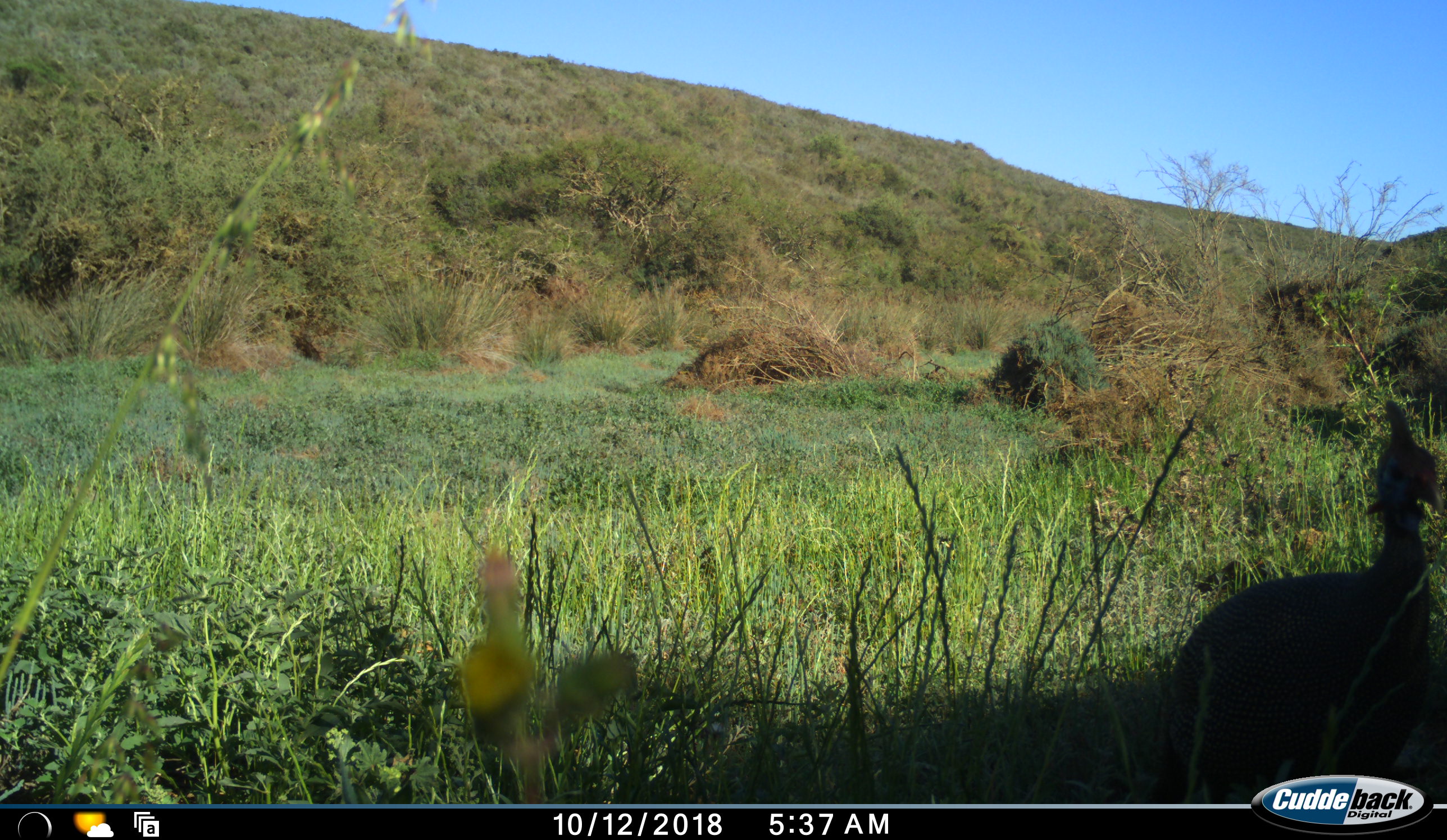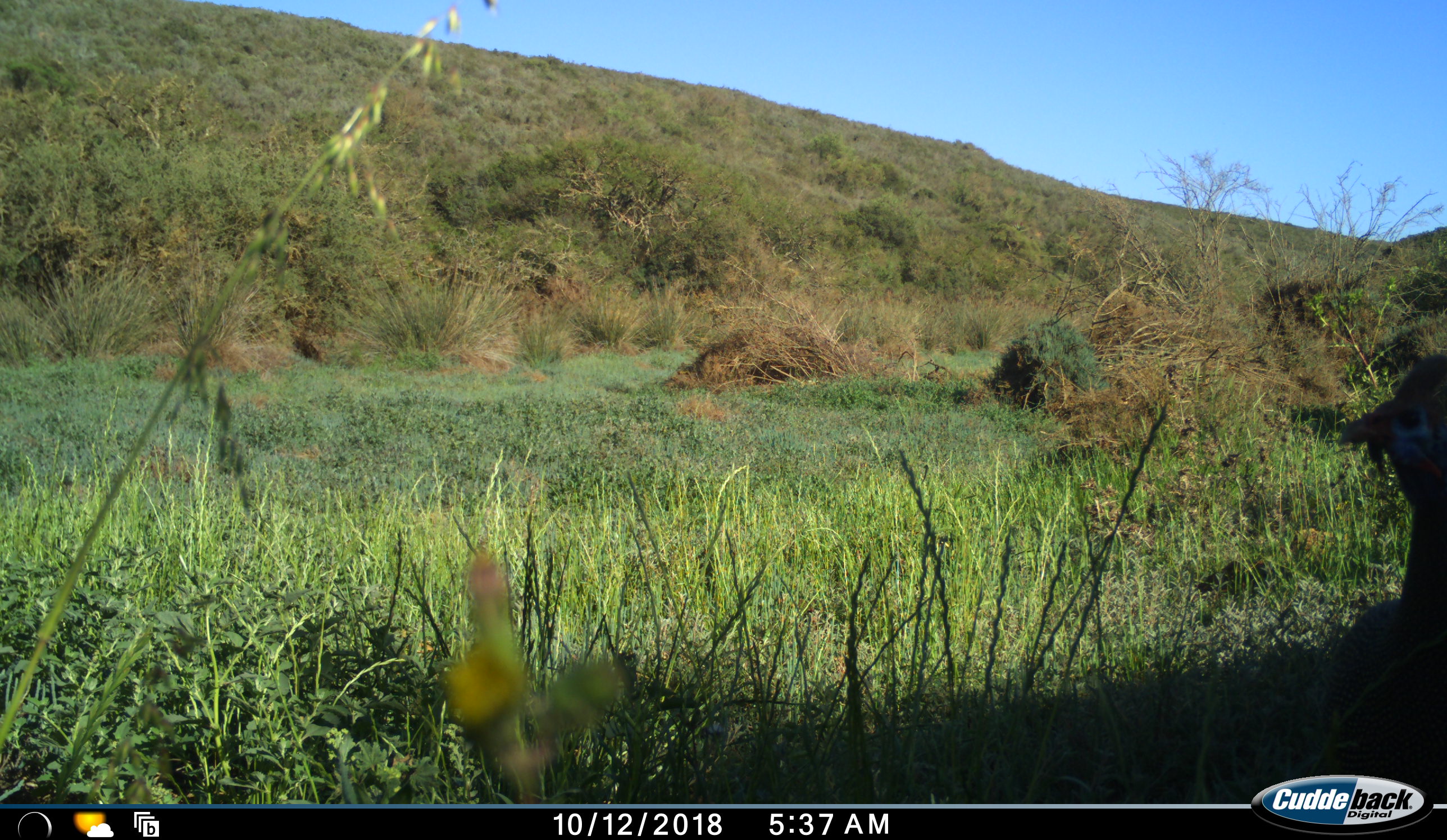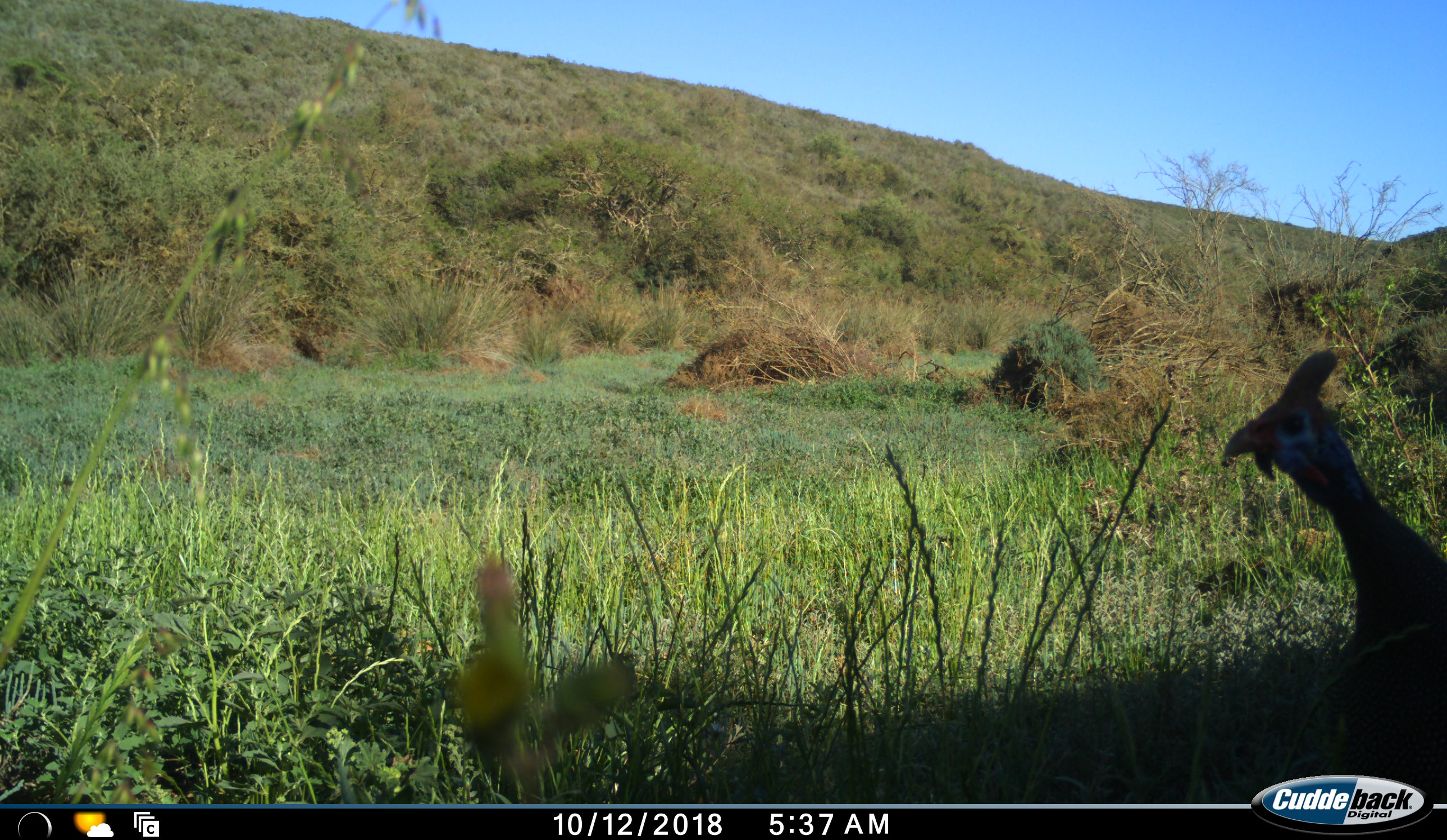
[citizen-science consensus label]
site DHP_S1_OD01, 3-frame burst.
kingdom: Animalia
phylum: Chordata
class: Aves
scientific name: Aves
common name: bird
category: birdother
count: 1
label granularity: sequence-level